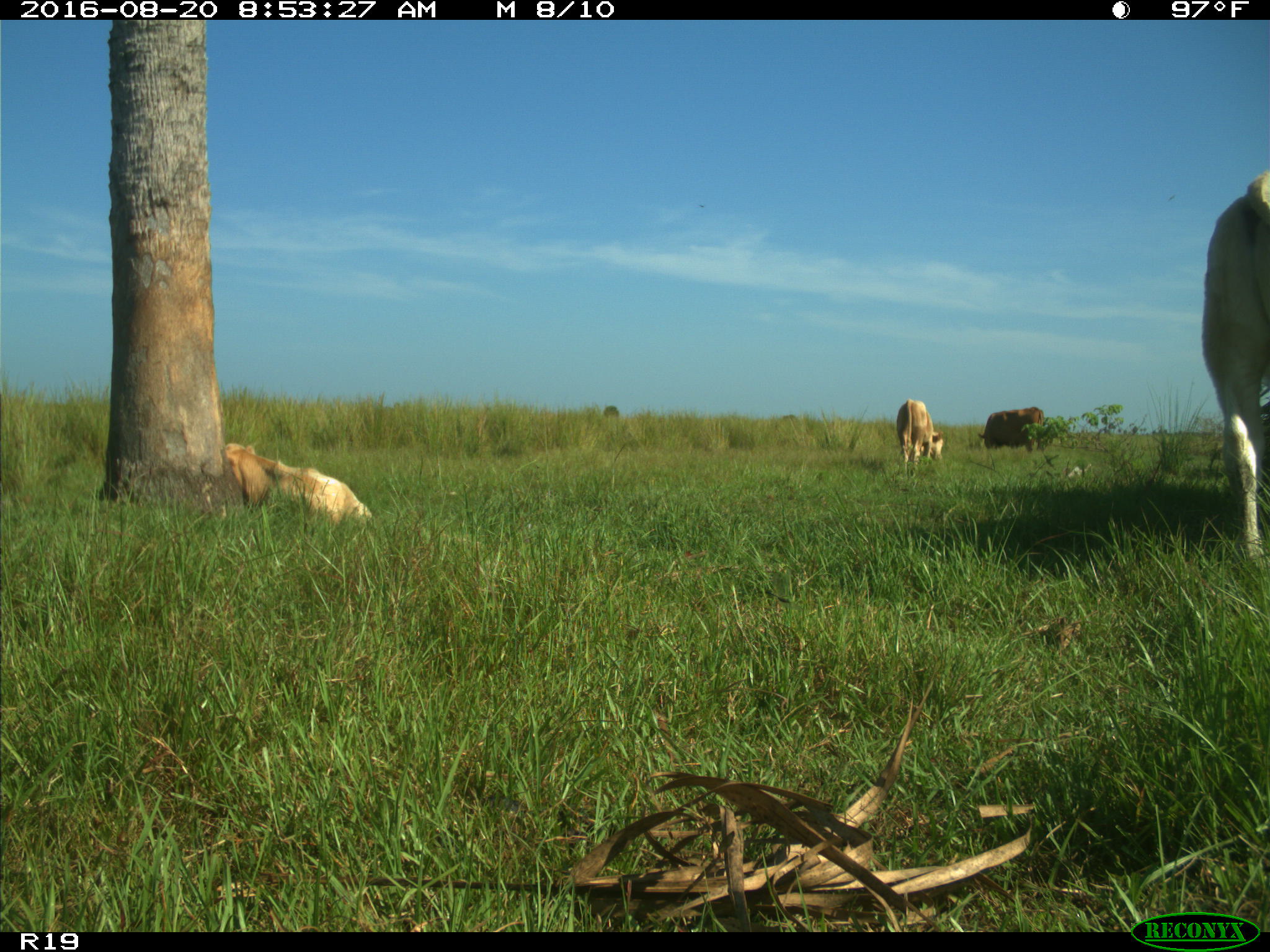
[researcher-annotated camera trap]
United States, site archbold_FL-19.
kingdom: Animalia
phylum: Chordata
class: Mammalia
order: Artiodactyla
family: Bovidae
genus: Bos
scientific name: Bos taurus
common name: domestic cow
Bos taurus (domestic cow).